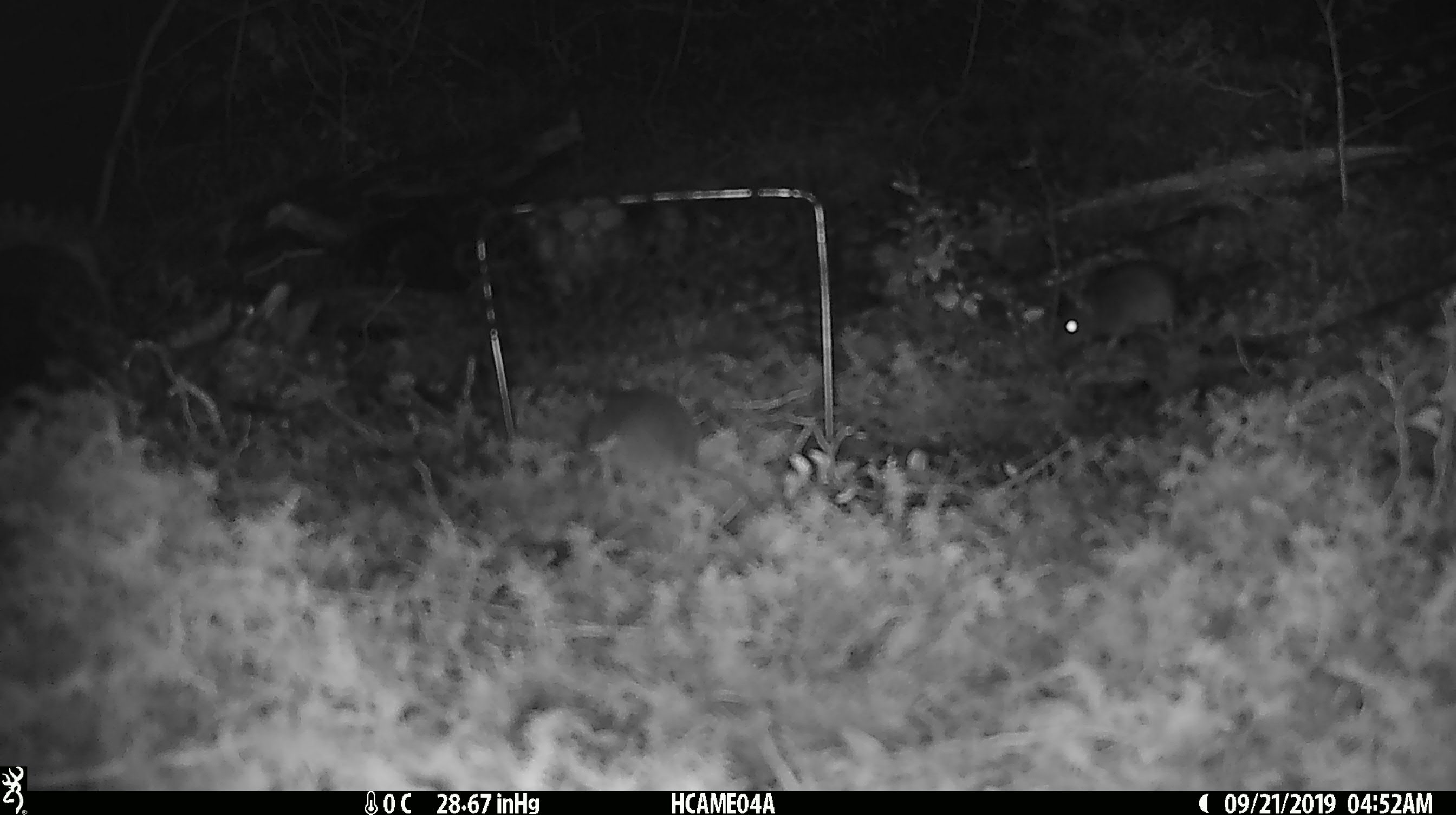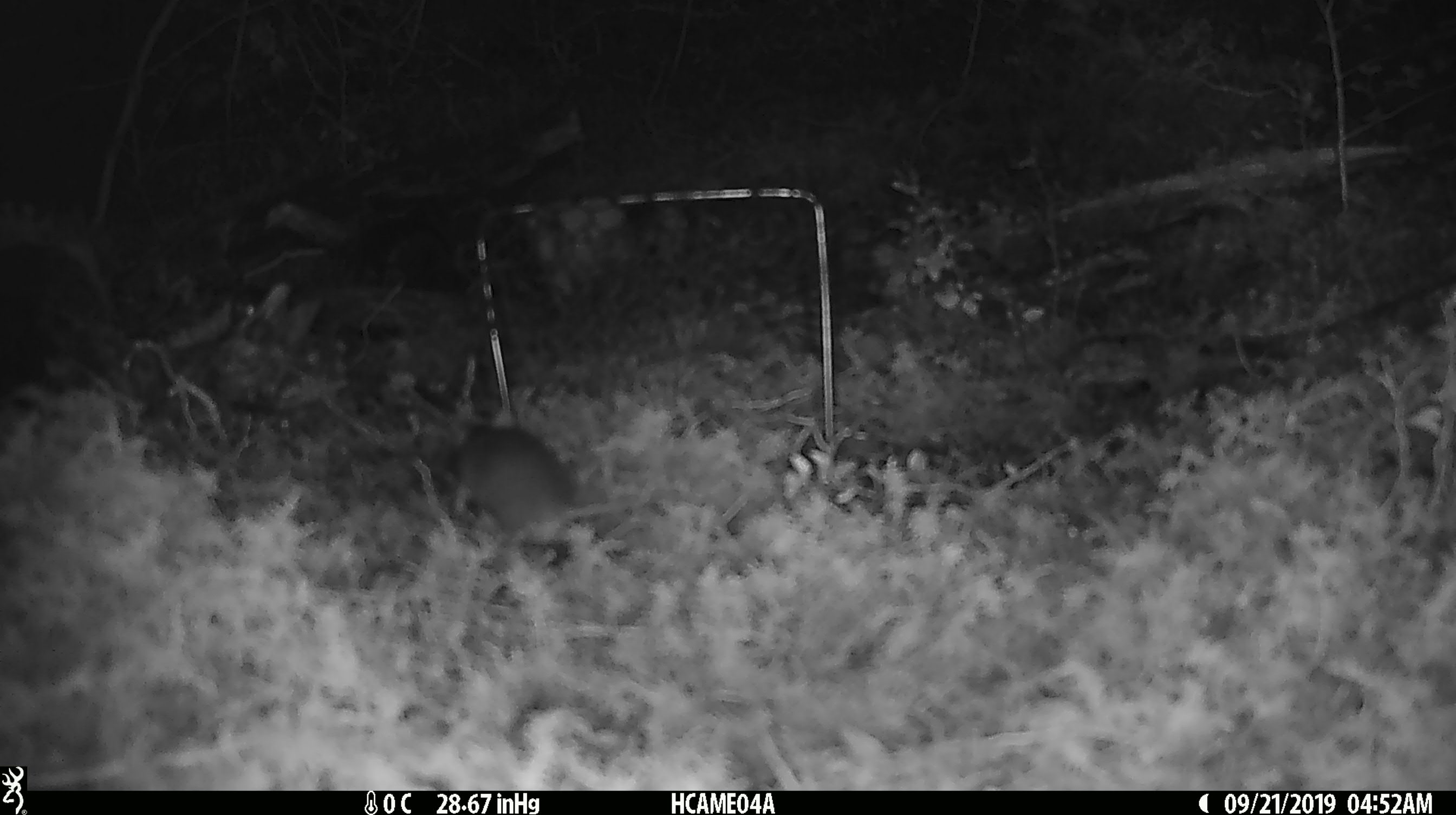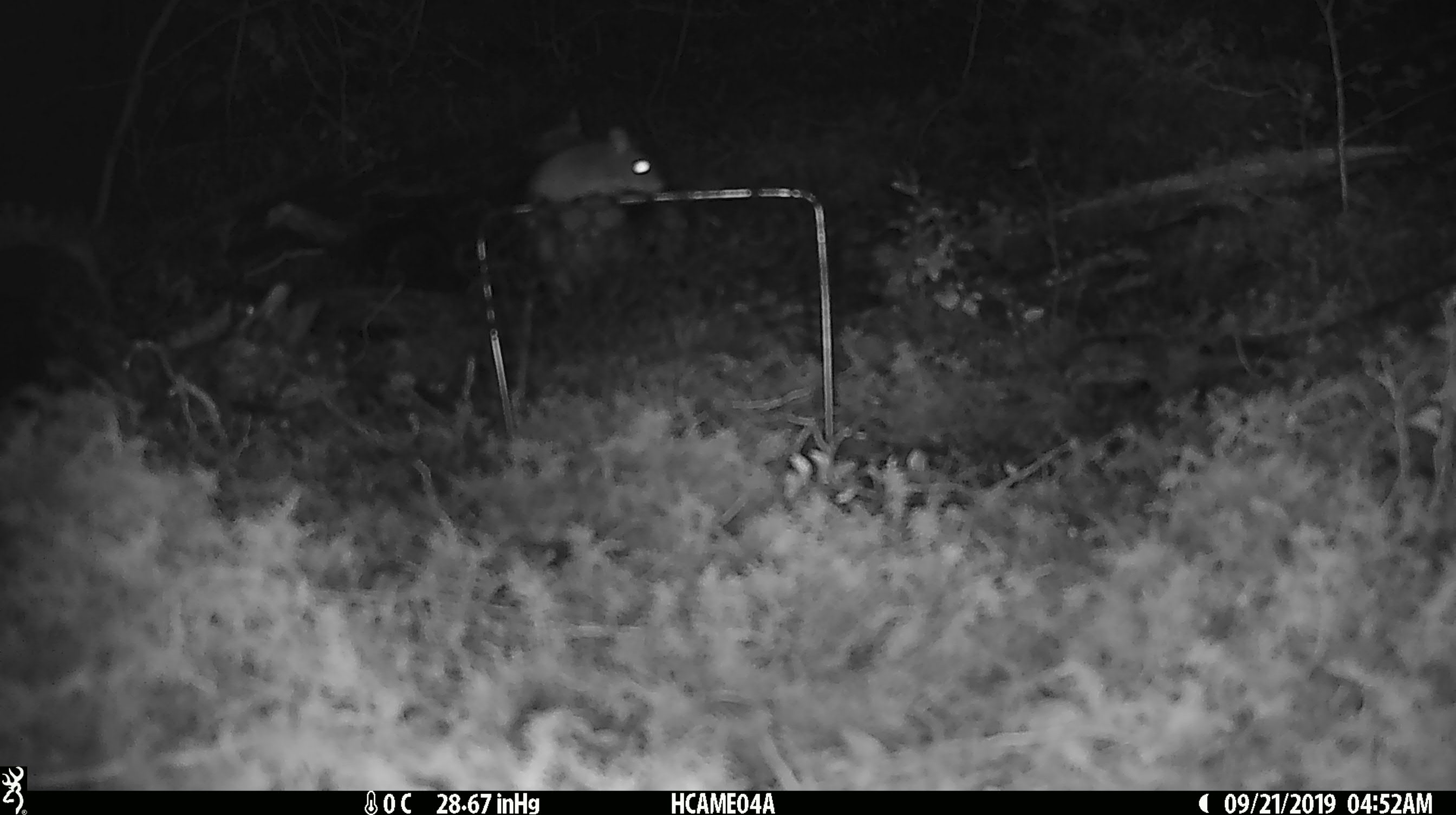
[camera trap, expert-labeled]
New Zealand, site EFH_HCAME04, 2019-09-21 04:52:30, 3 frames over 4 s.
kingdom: Animalia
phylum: Chordata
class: Mammalia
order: Rodentia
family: Muridae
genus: Mus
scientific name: Mus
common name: mouse